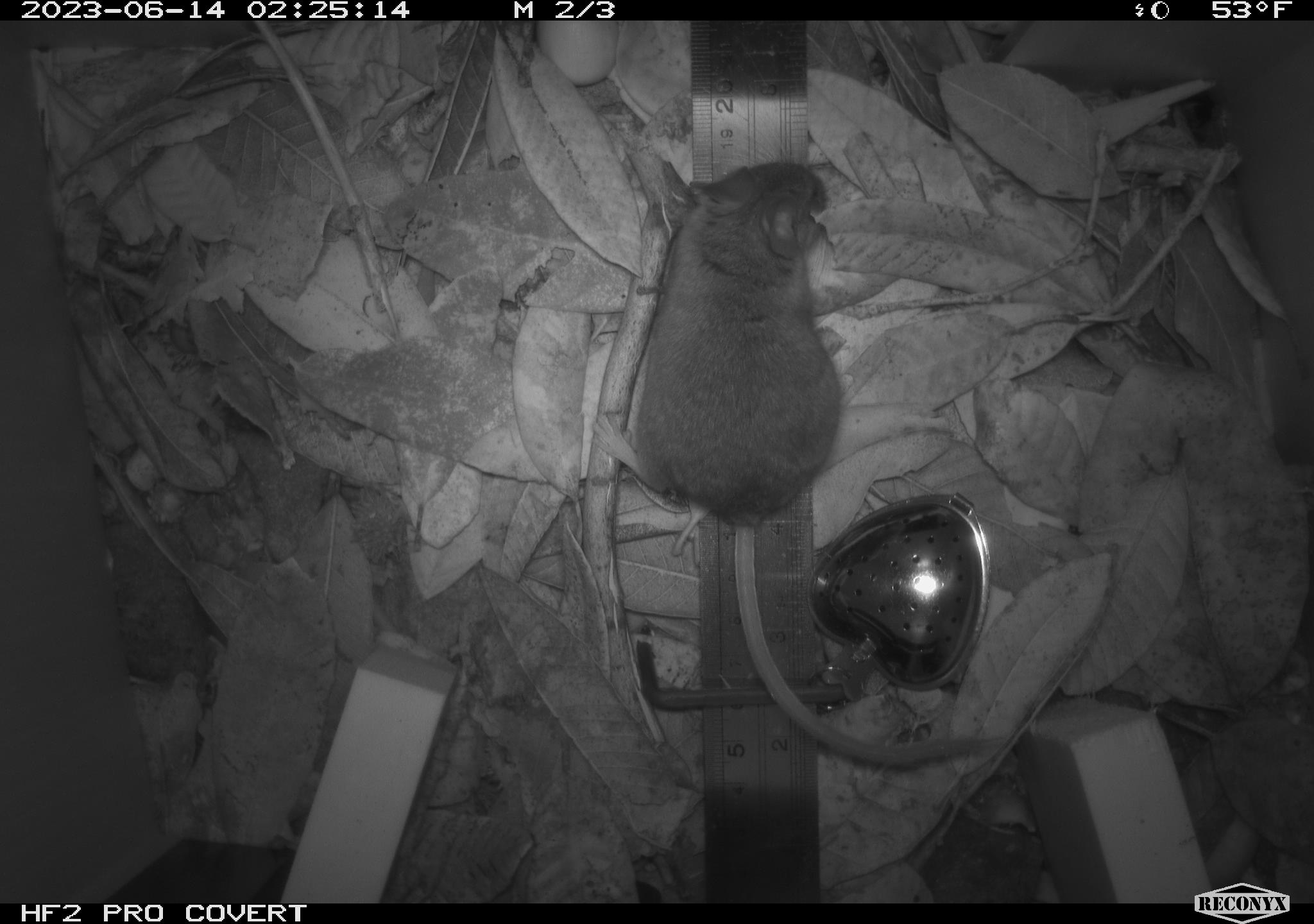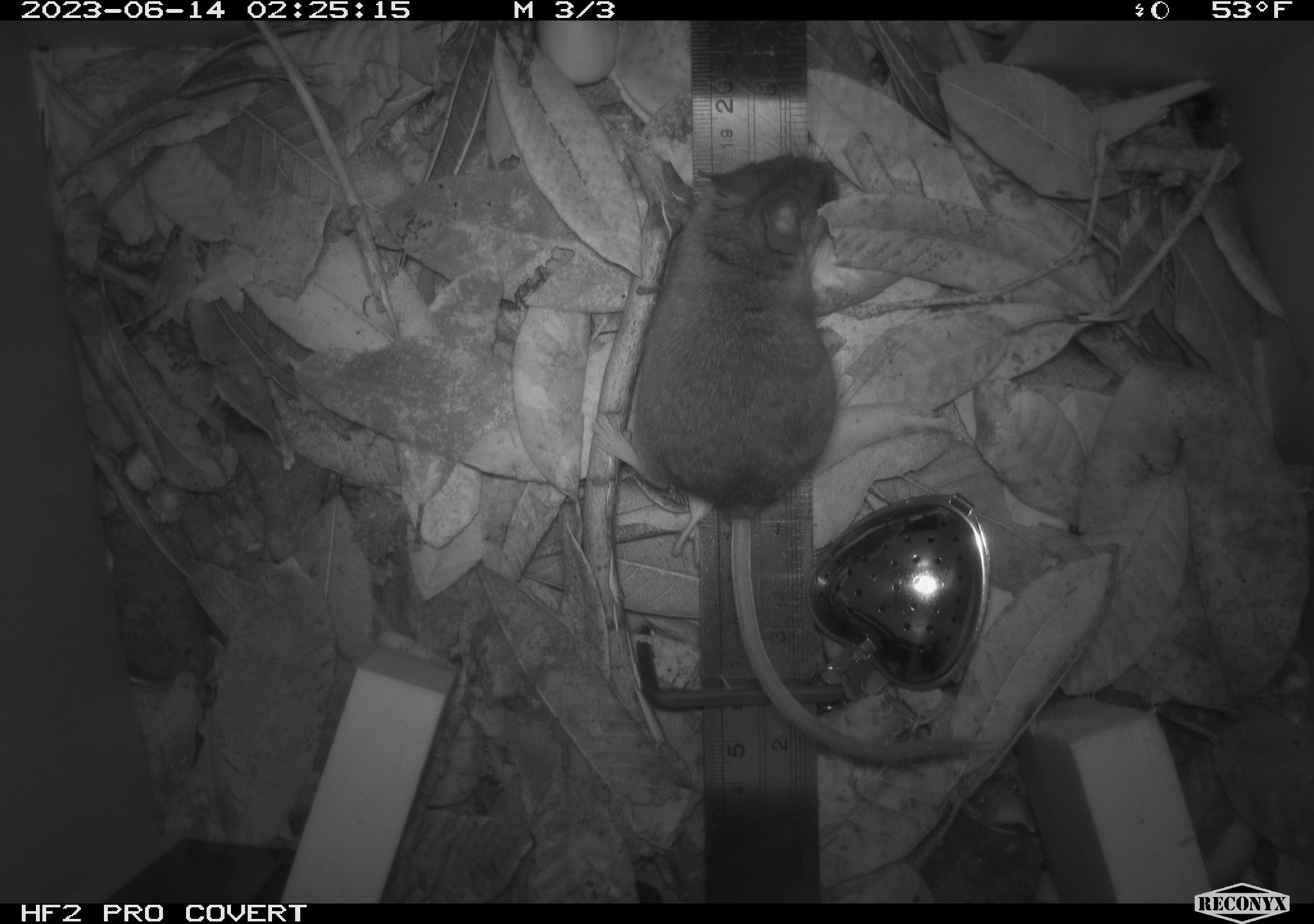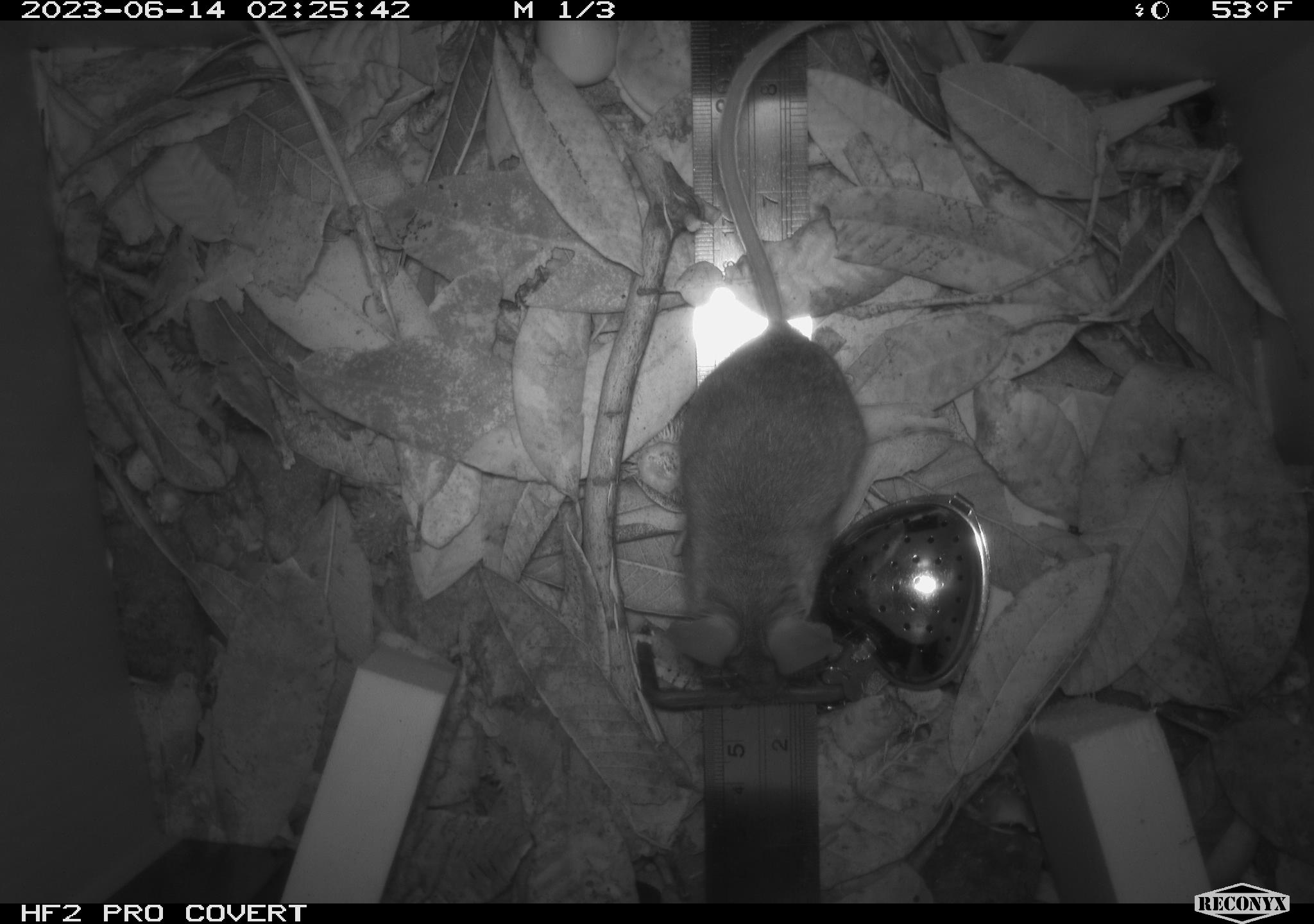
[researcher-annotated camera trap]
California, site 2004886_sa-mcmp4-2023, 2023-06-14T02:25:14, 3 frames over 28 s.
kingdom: Animalia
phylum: Chordata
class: Mammalia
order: Rodentia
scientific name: Rodentia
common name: mouse species